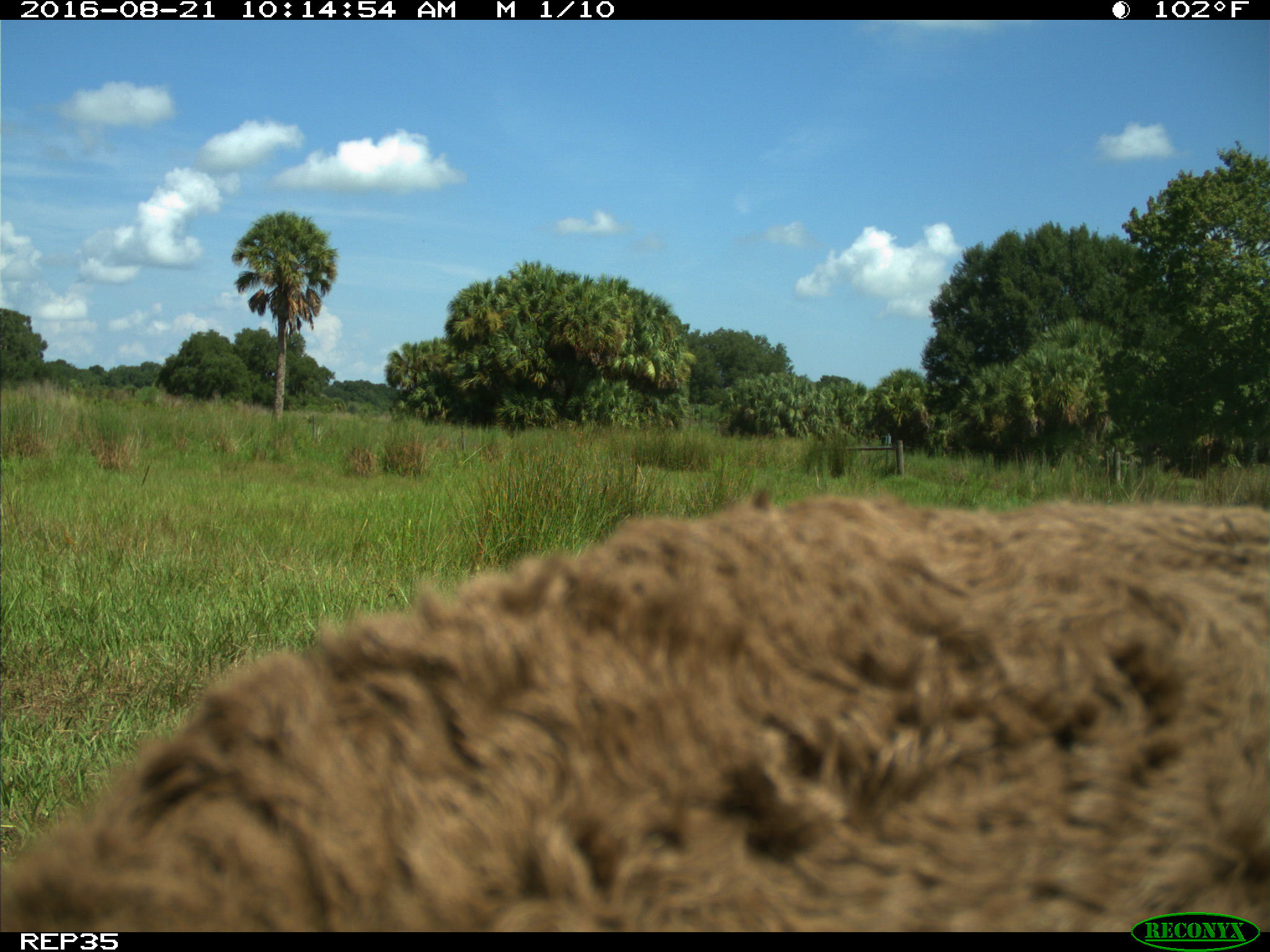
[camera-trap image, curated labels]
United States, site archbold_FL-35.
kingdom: Animalia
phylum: Chordata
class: Mammalia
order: Artiodactyla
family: Bovidae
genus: Bos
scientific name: Bos taurus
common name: domestic cow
Bos taurus (domestic cow).